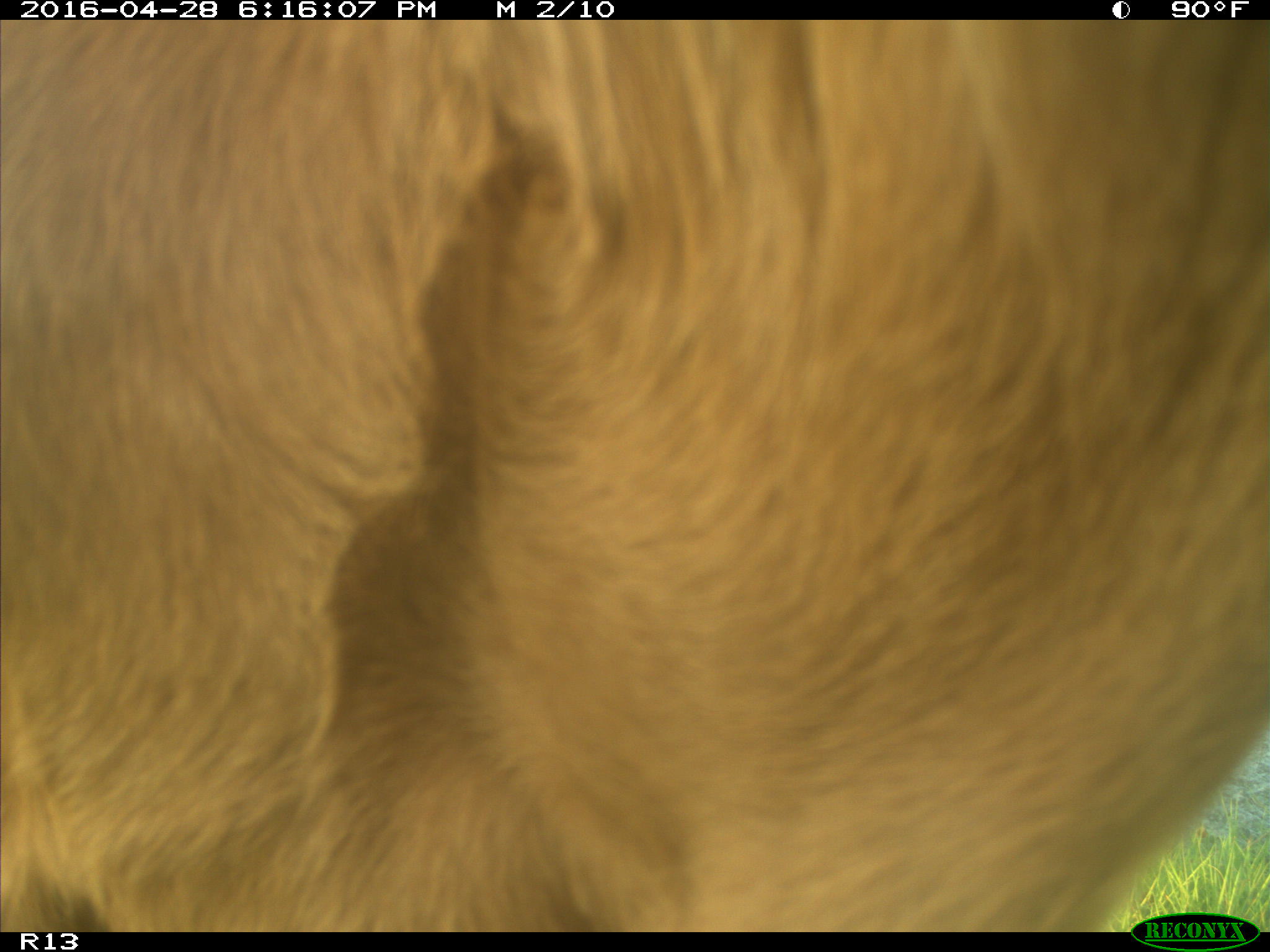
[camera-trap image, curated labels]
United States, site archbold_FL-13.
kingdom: Animalia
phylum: Chordata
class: Mammalia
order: Artiodactyla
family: Bovidae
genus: Bos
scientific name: Bos taurus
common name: domestic cow